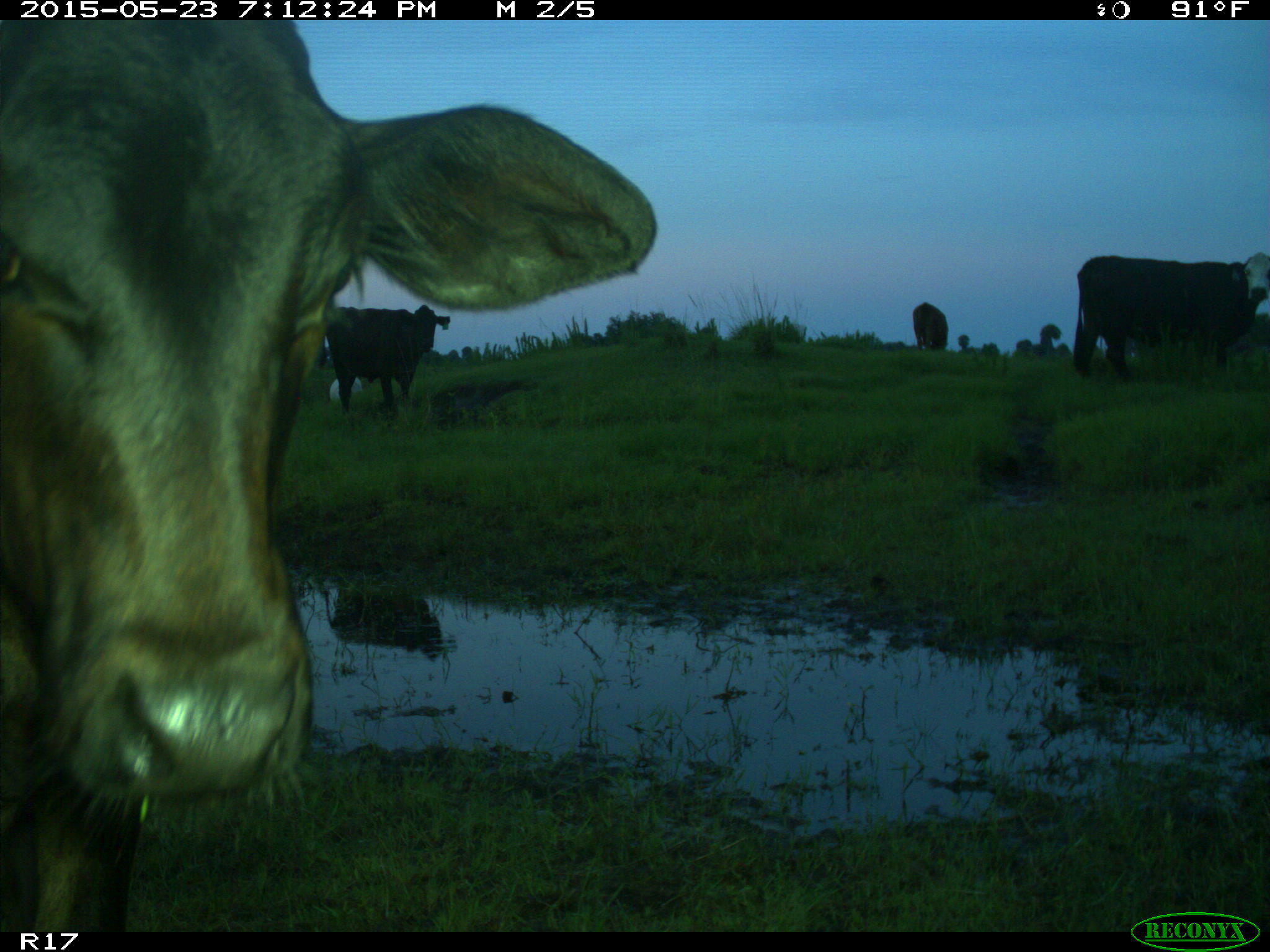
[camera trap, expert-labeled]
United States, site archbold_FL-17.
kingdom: Animalia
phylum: Chordata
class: Mammalia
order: Artiodactyla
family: Bovidae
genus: Bos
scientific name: Bos taurus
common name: domestic cow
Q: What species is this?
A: Bos taurus (domestic cow).